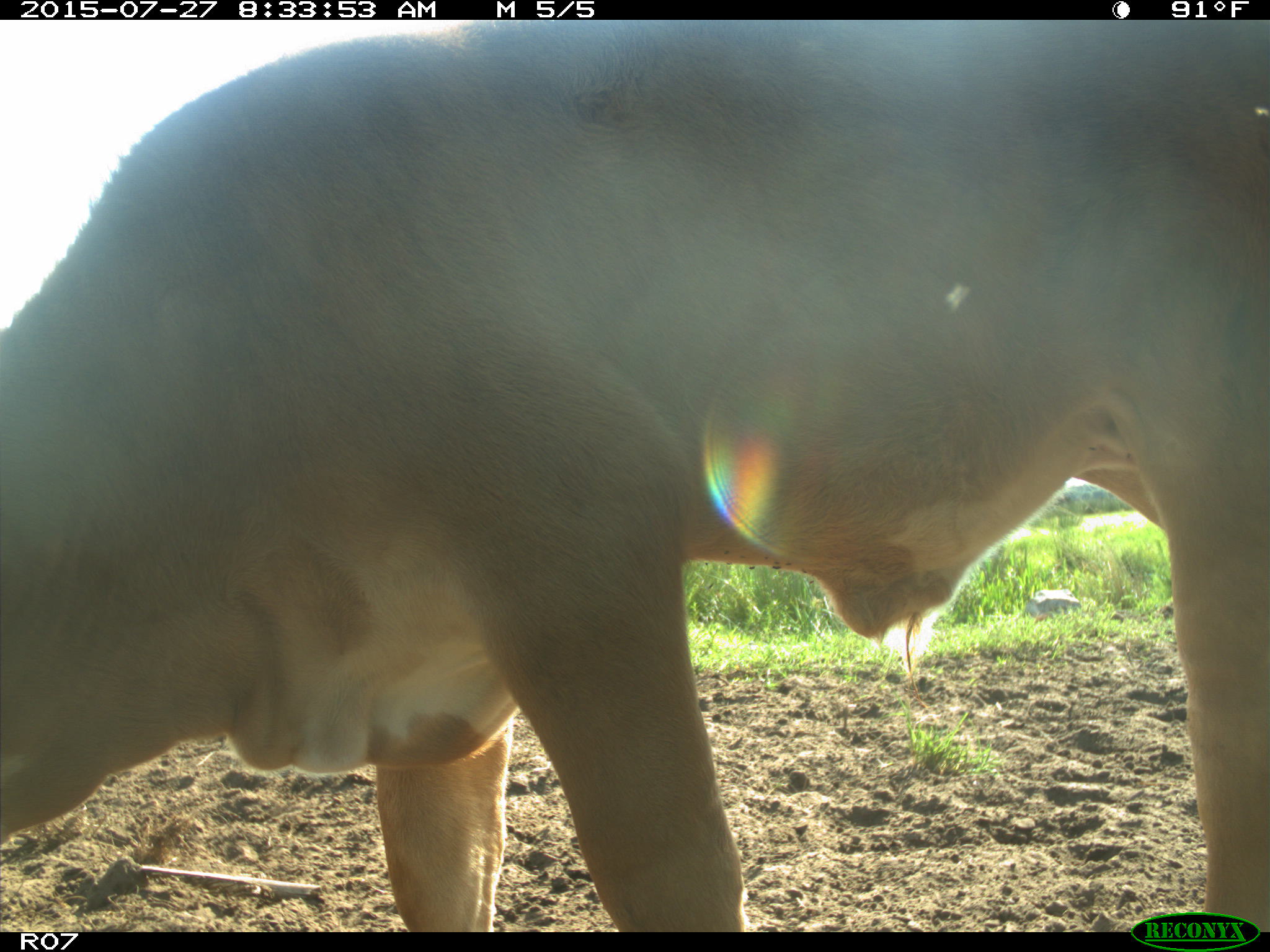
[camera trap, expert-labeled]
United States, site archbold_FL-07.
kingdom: Animalia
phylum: Chordata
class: Mammalia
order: Artiodactyla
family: Bovidae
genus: Bos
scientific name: Bos taurus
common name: domestic cow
Bos taurus (domestic cow).